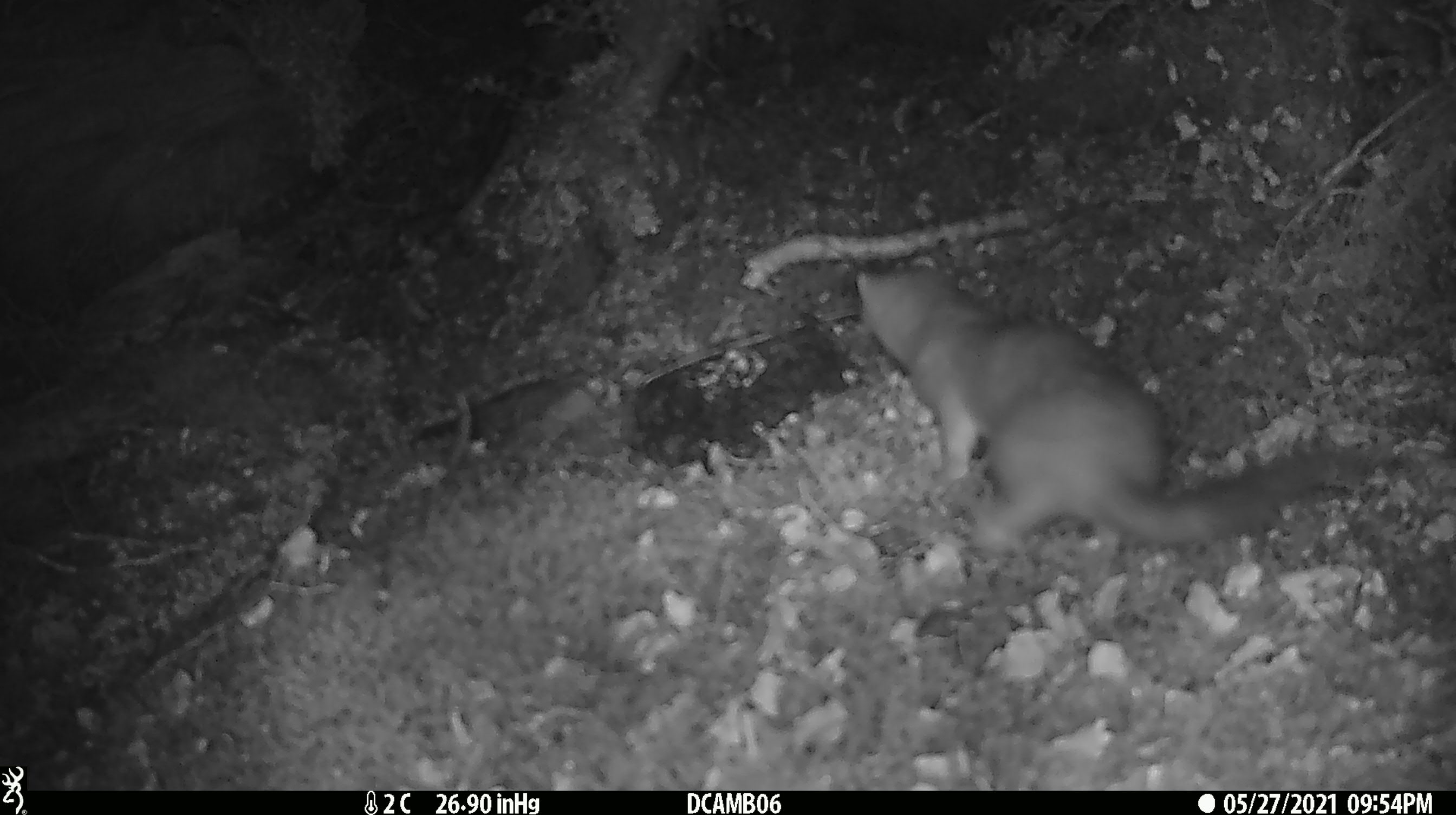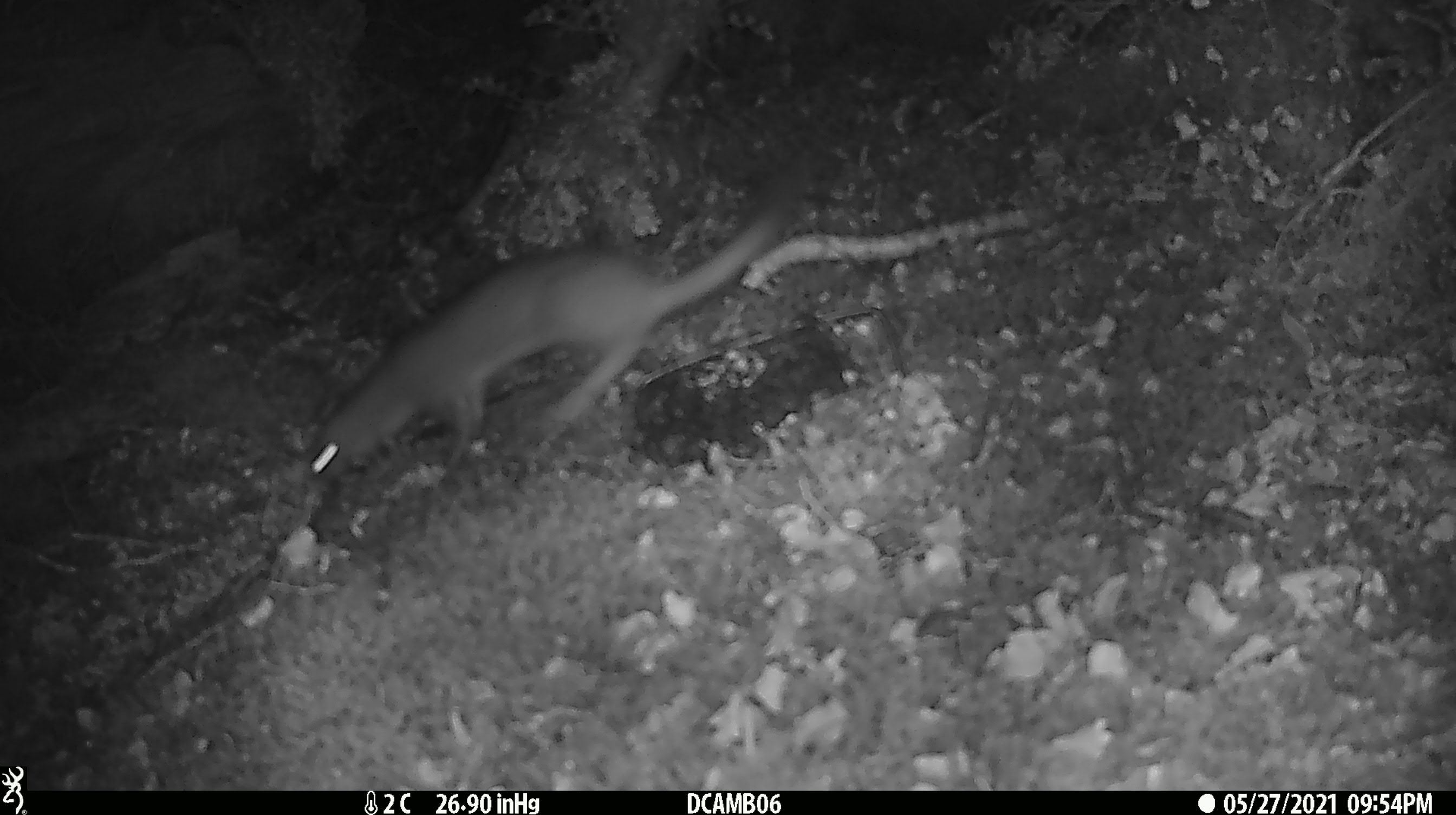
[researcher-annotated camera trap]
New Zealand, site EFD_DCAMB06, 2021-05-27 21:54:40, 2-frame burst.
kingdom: Animalia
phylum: Chordata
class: Mammalia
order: Carnivora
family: Mustelidae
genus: Mustela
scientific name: Mustela erminea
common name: stoat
Stoat (Mustela erminea).